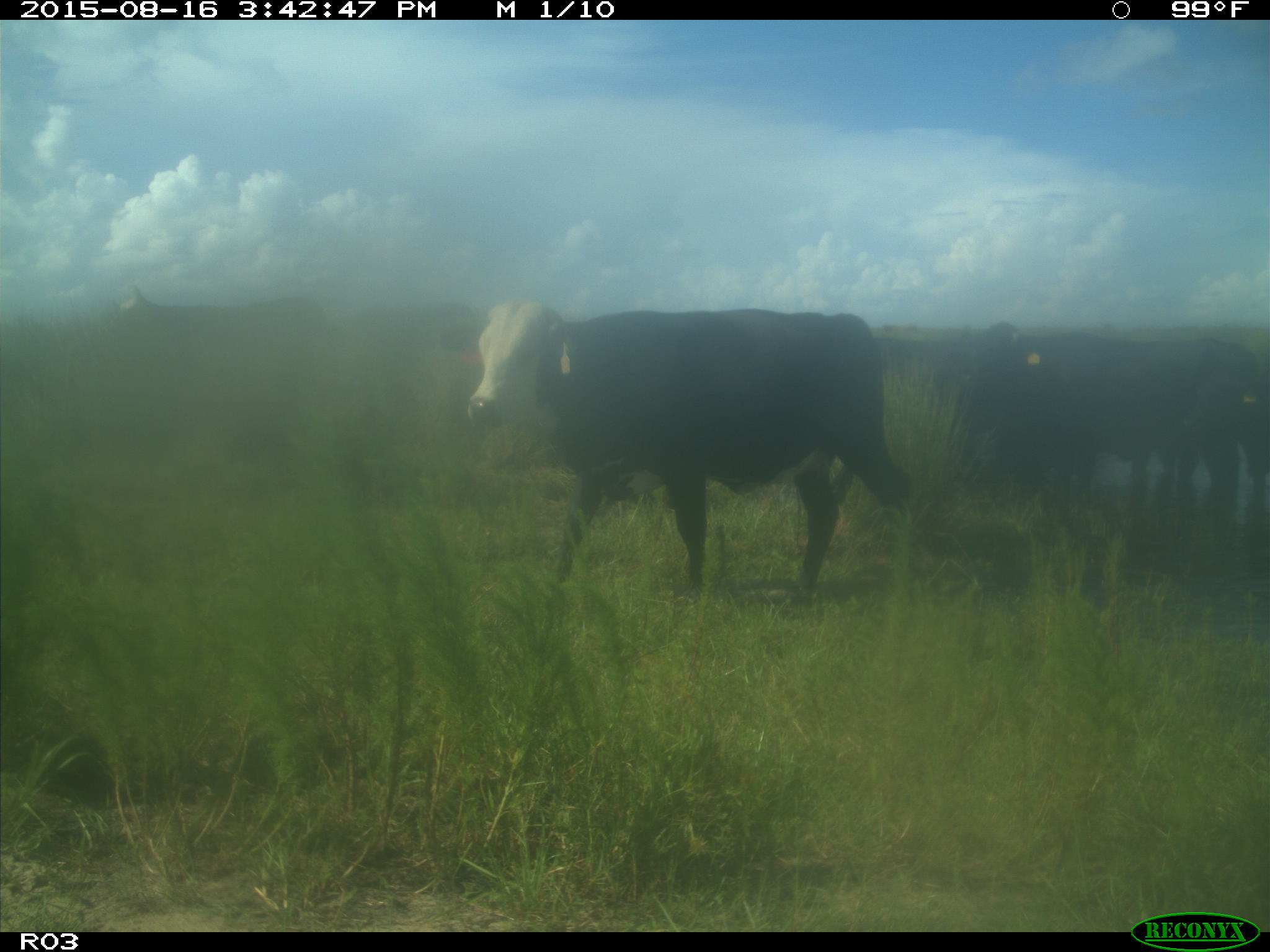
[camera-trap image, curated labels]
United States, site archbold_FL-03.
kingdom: Animalia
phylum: Chordata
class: Mammalia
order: Artiodactyla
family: Bovidae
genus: Bos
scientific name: Bos taurus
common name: domestic cow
Bos taurus (domestic cow).